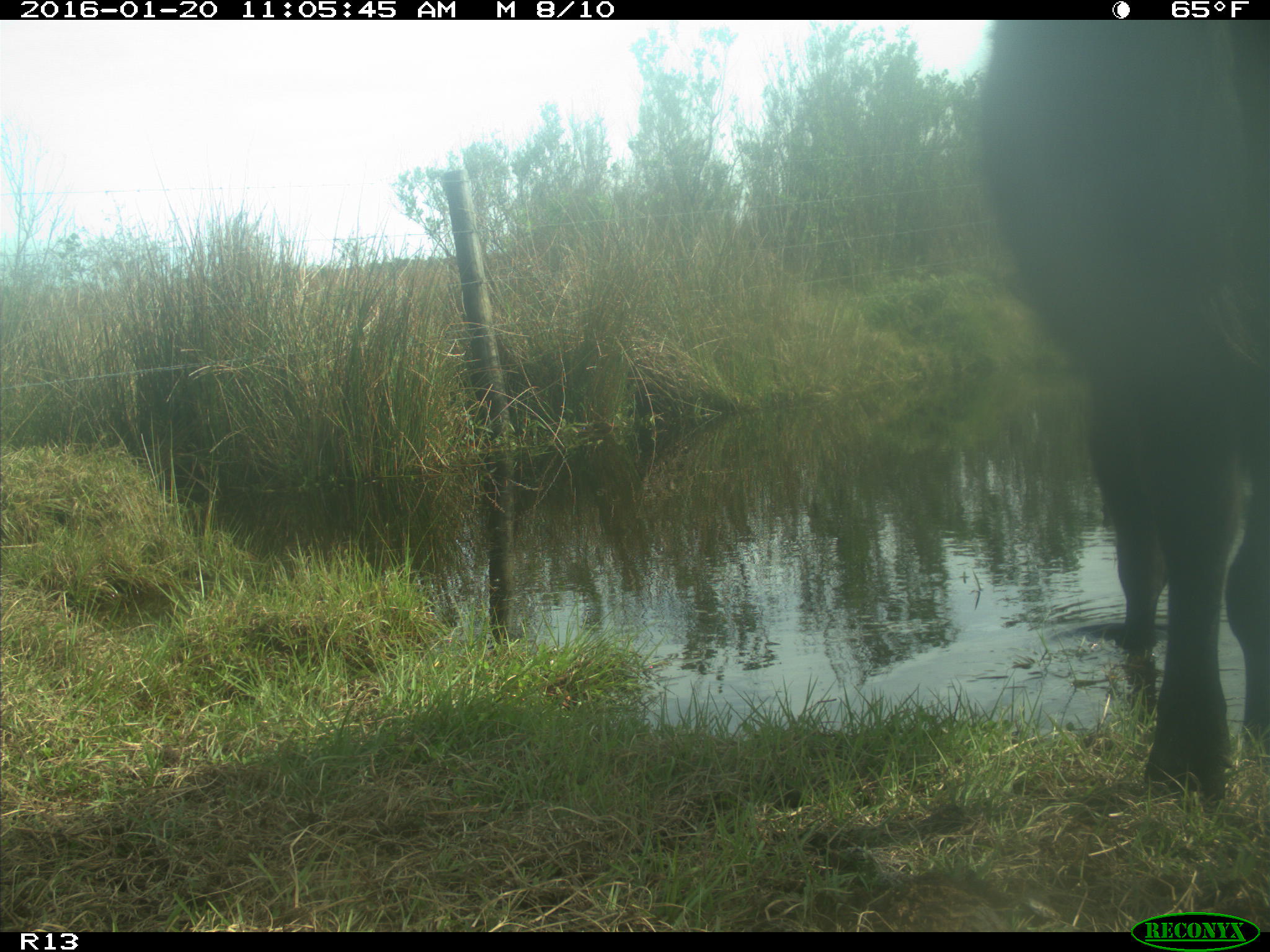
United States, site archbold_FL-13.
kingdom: Animalia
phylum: Chordata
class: Mammalia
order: Artiodactyla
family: Bovidae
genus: Bos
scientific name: Bos taurus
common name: domestic cow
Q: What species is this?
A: Bos taurus (domestic cow).